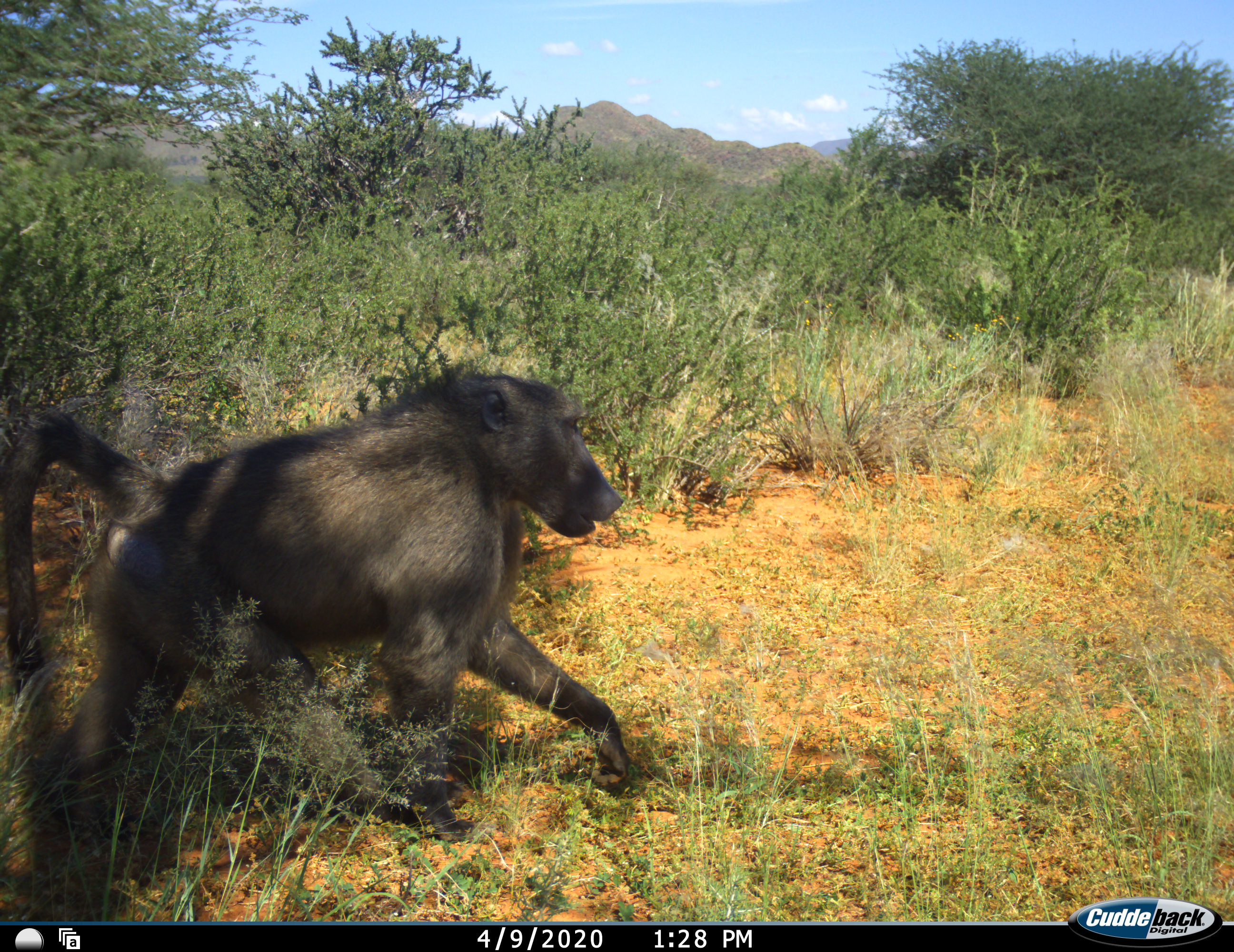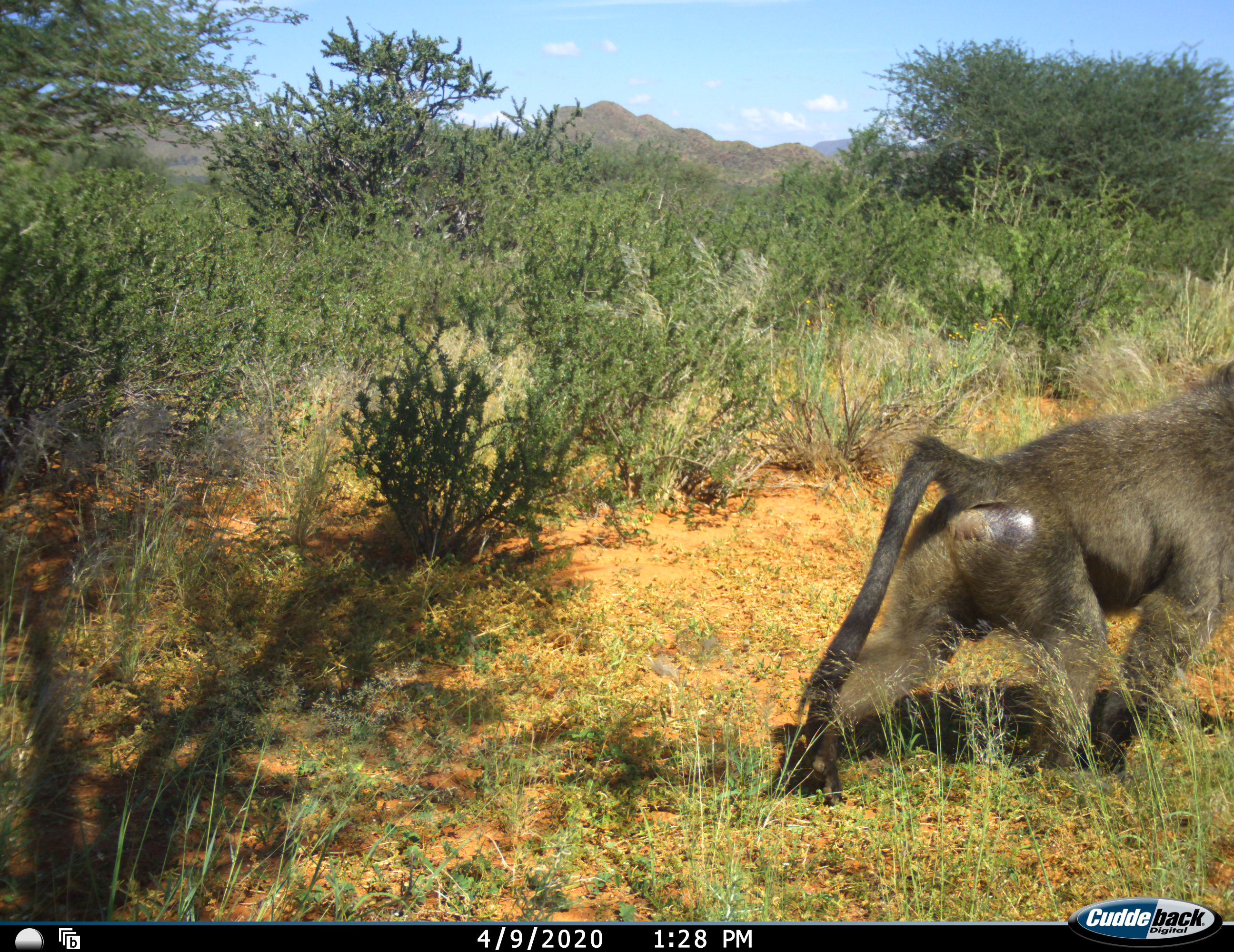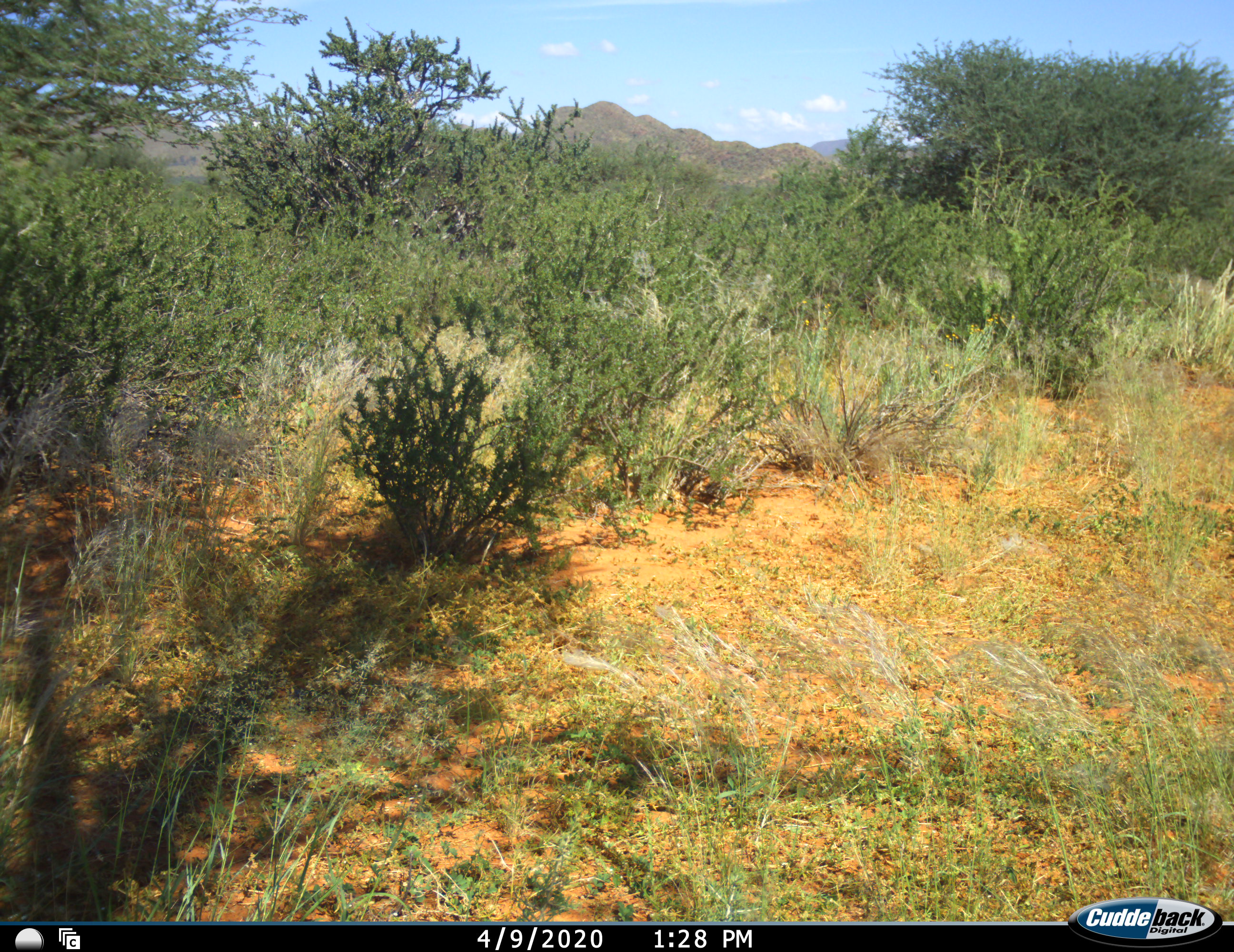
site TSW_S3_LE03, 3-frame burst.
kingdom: Animalia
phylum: Chordata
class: Mammalia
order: Primates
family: Cercopithecidae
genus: Papio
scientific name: Papio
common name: baboon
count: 1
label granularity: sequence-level